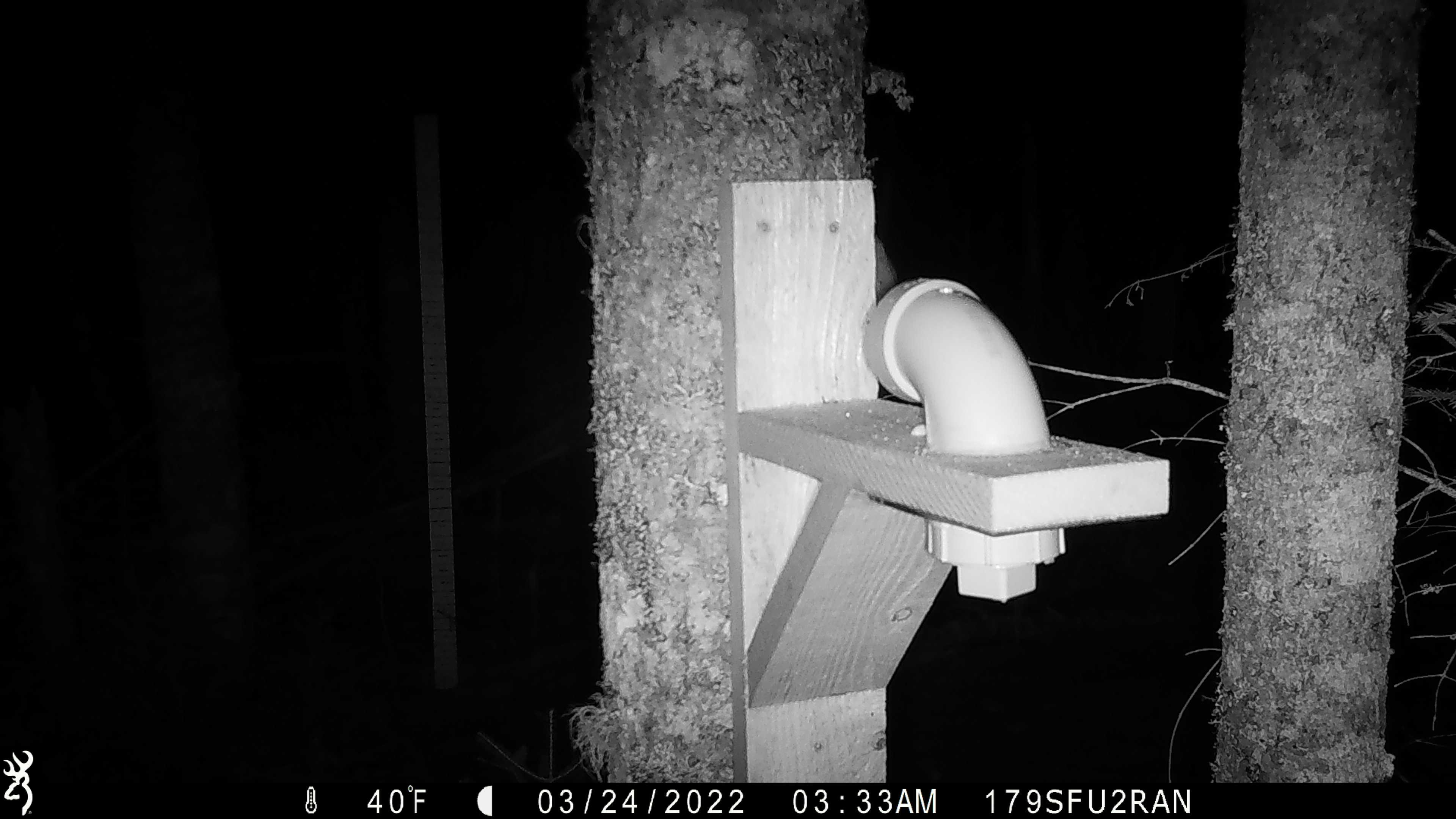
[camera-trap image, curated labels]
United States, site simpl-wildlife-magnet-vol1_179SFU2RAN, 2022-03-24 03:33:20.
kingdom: Animalia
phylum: Chordata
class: Mammalia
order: Rodentia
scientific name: Rodentia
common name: mouse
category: mouse sp.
Mouse sp. (mouse) (Rodentia).